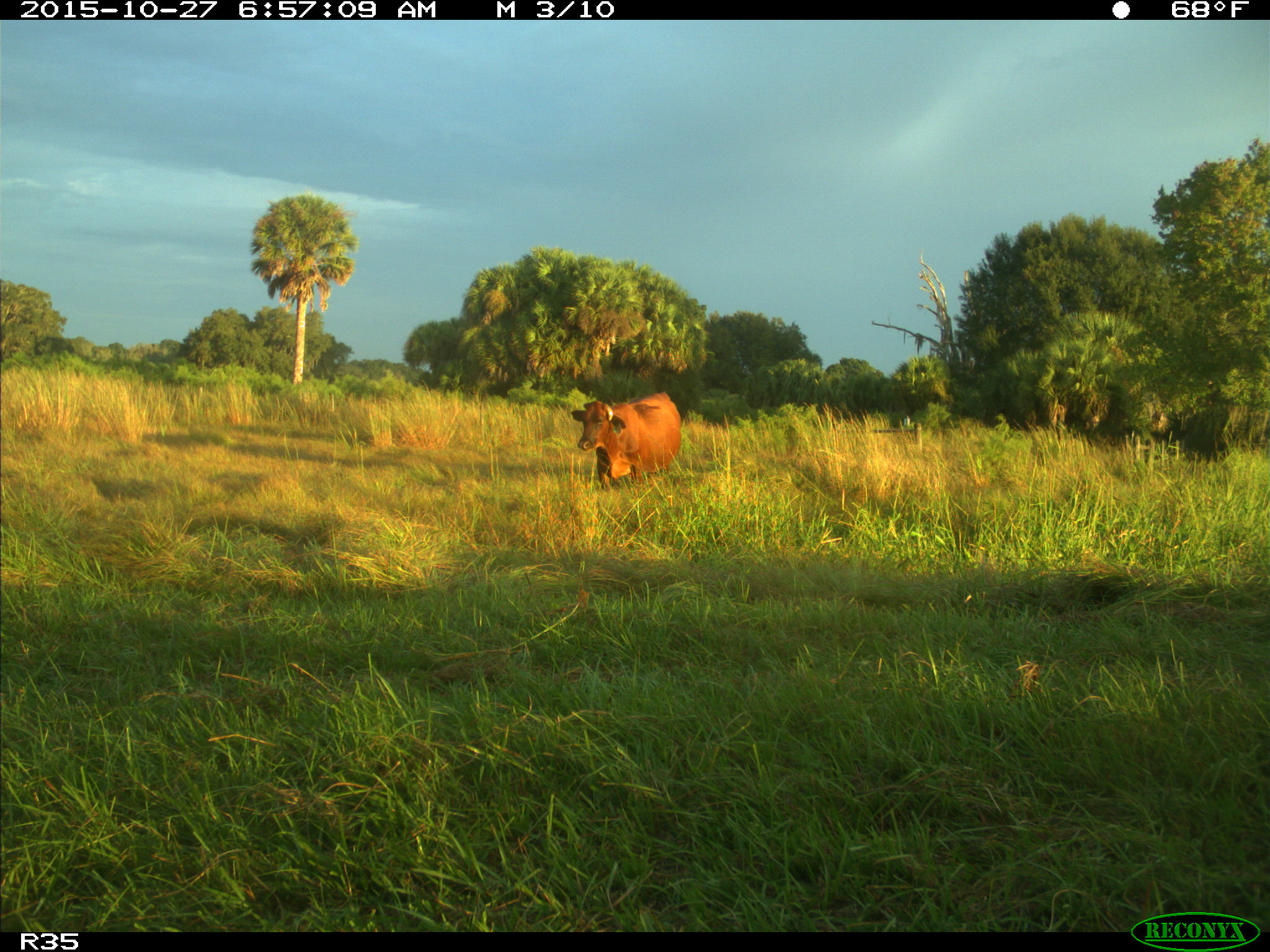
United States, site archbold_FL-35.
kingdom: Animalia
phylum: Chordata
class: Mammalia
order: Artiodactyla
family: Bovidae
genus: Bos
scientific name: Bos taurus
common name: domestic cow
Bos taurus (domestic cow).